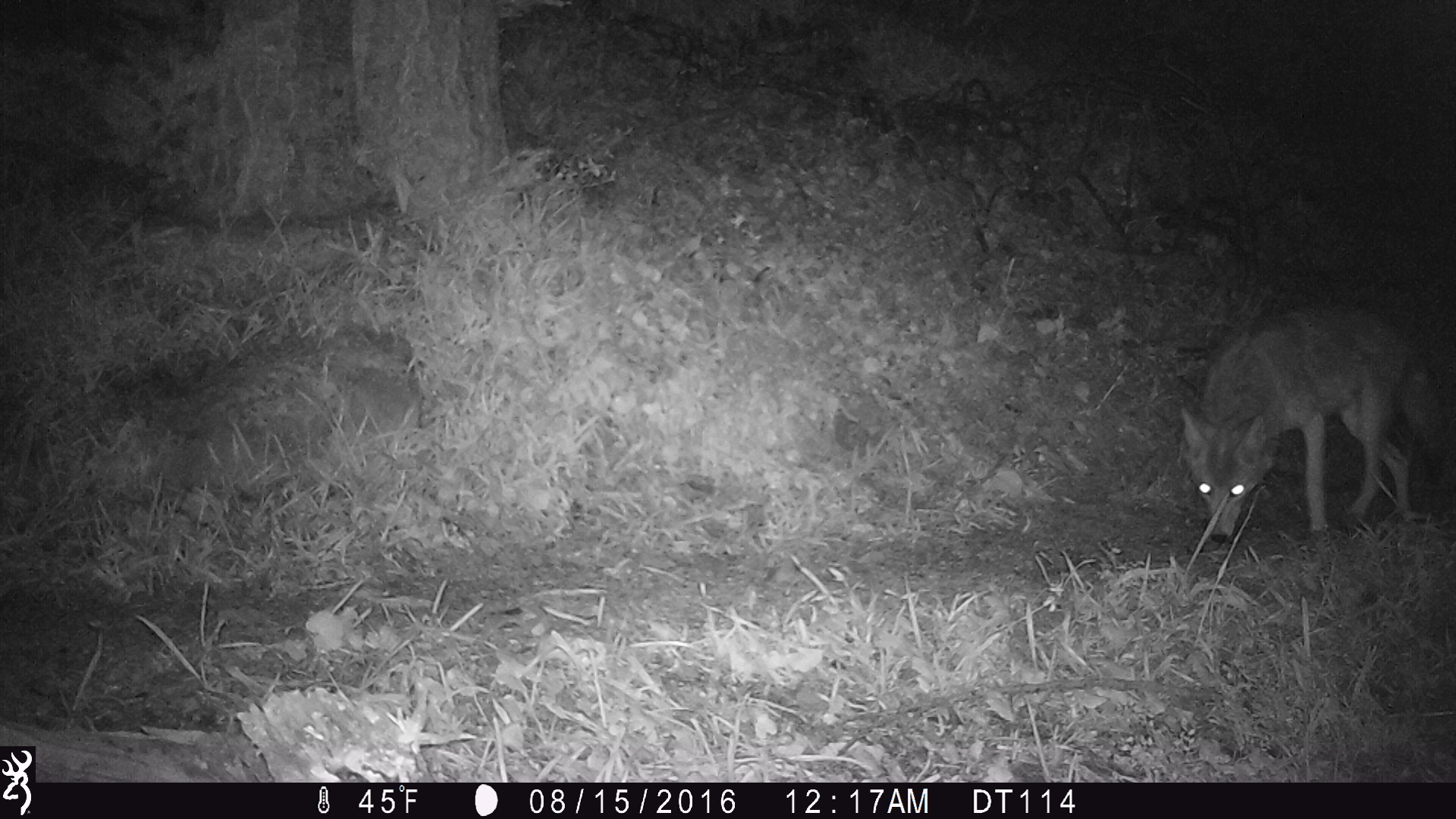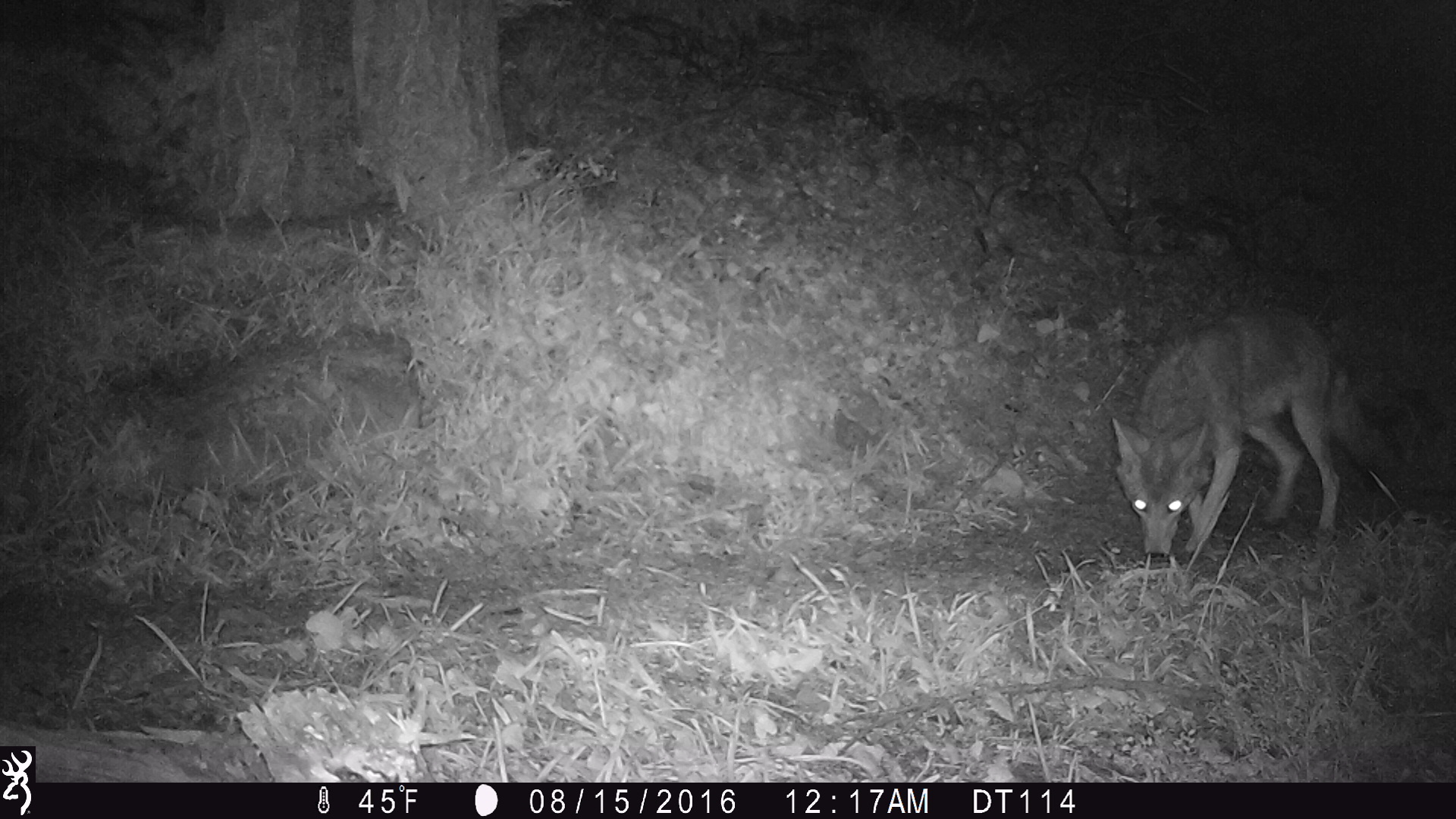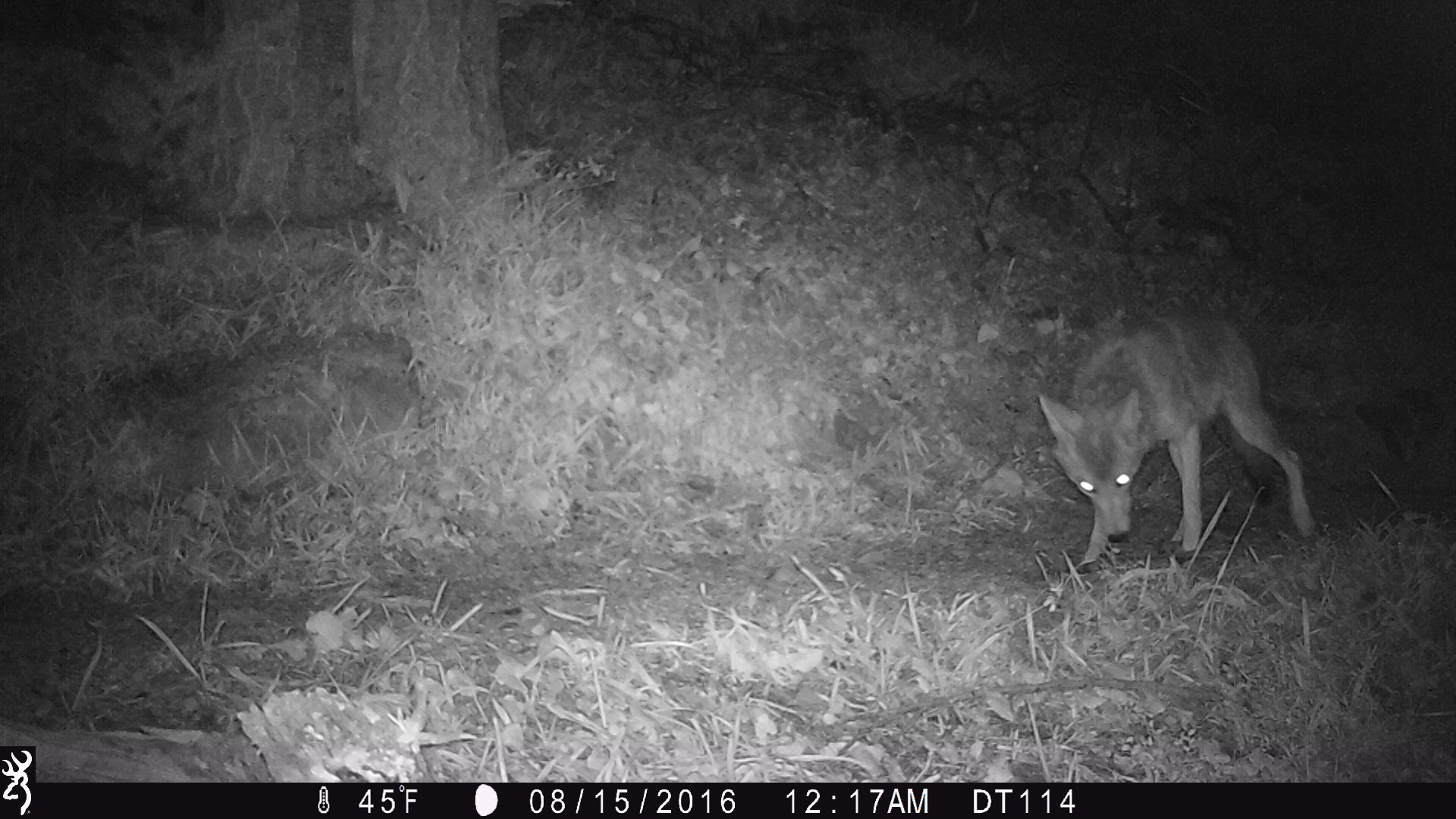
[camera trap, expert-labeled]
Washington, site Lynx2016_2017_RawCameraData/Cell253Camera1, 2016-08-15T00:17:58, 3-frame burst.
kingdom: Animalia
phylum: Chordata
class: Mammalia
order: Carnivora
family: Canidae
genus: Canis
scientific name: Canis latrans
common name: coyote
Canis latrans (coyote). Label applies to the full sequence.